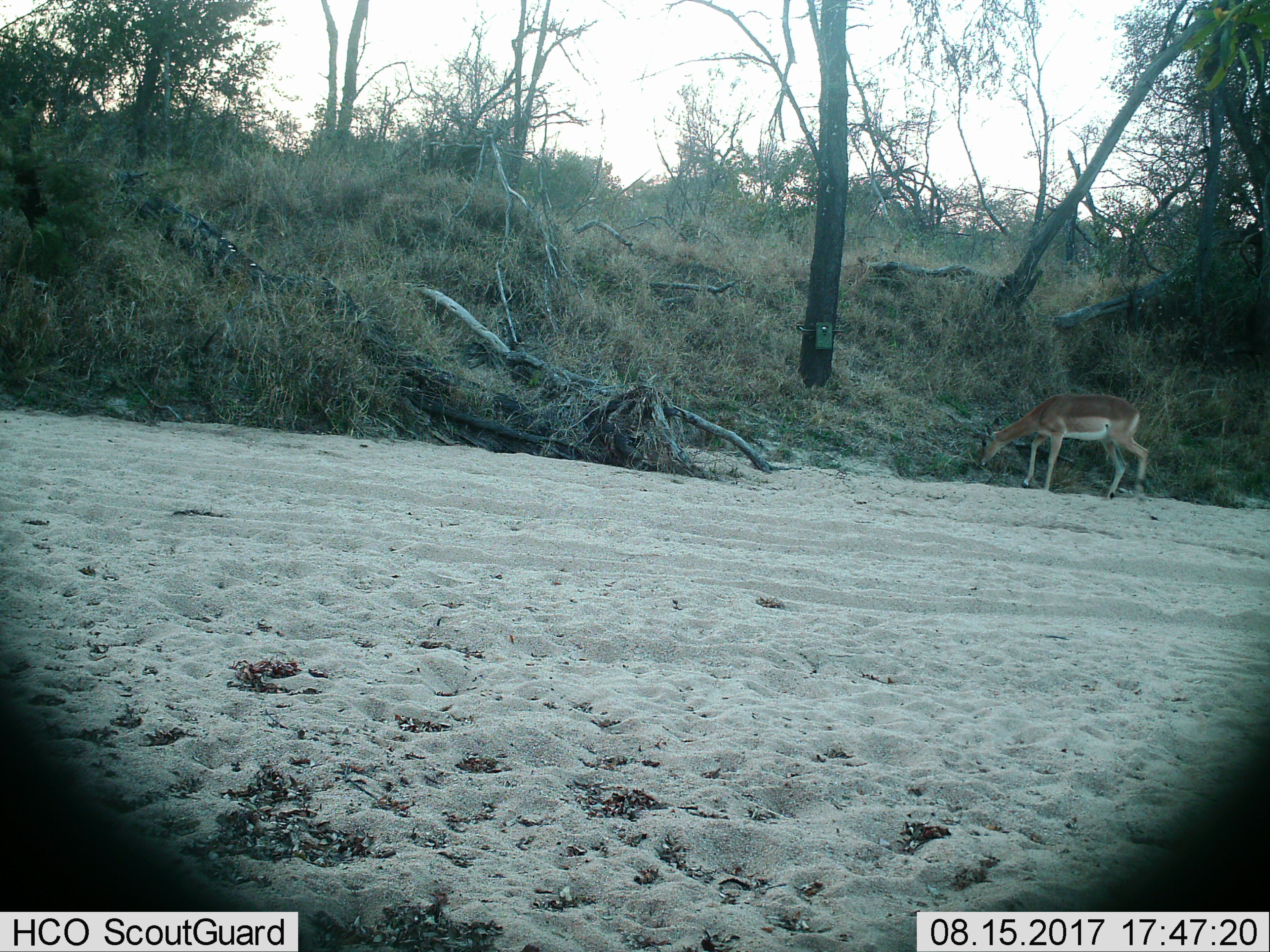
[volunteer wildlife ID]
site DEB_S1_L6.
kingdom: Animalia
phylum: Chordata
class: Mammalia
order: Artiodactyla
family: Bovidae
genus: Aepyceros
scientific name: Aepyceros melampus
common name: impala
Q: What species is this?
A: Impala (Aepyceros melampus).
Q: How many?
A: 1.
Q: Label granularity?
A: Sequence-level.